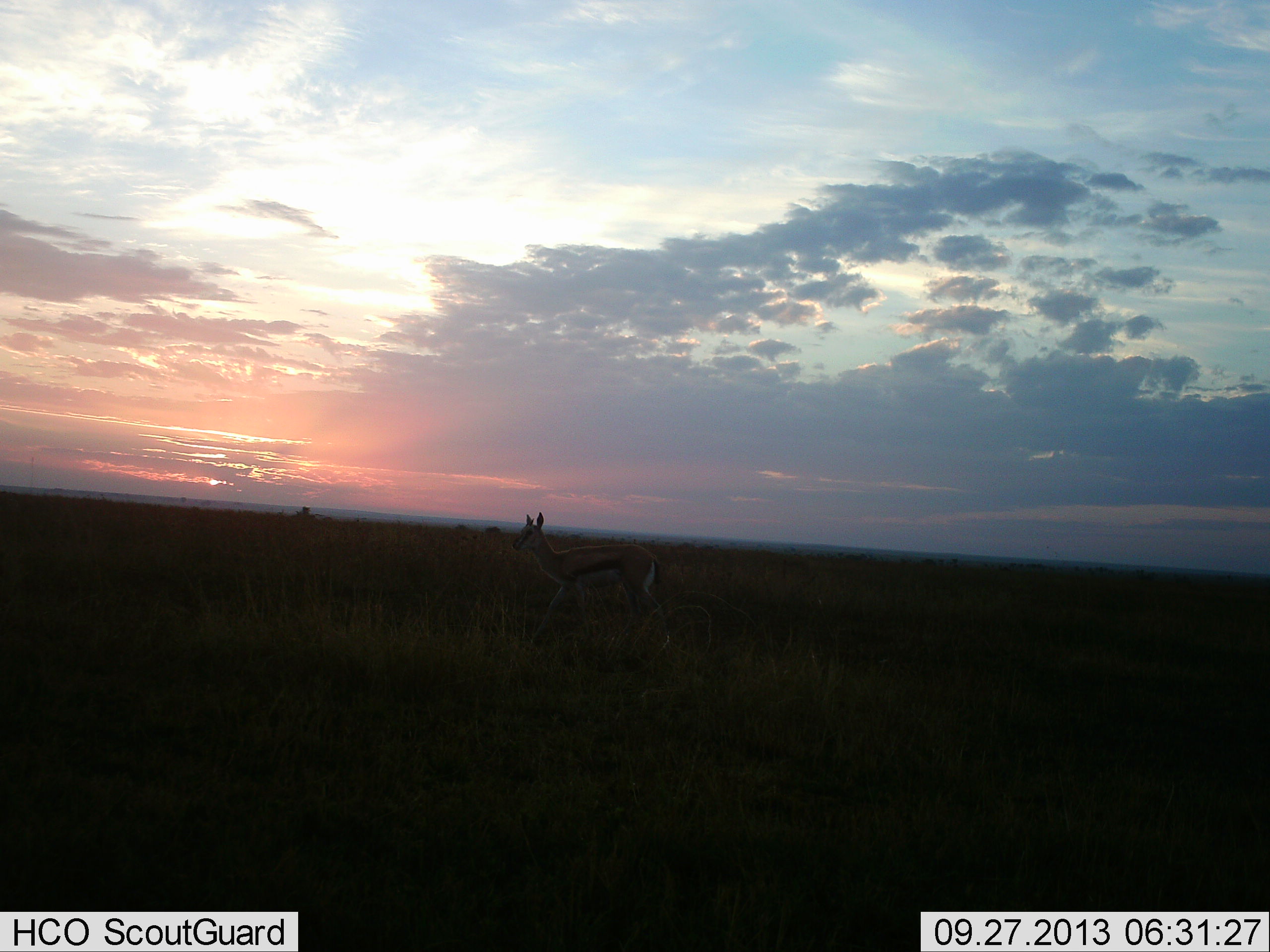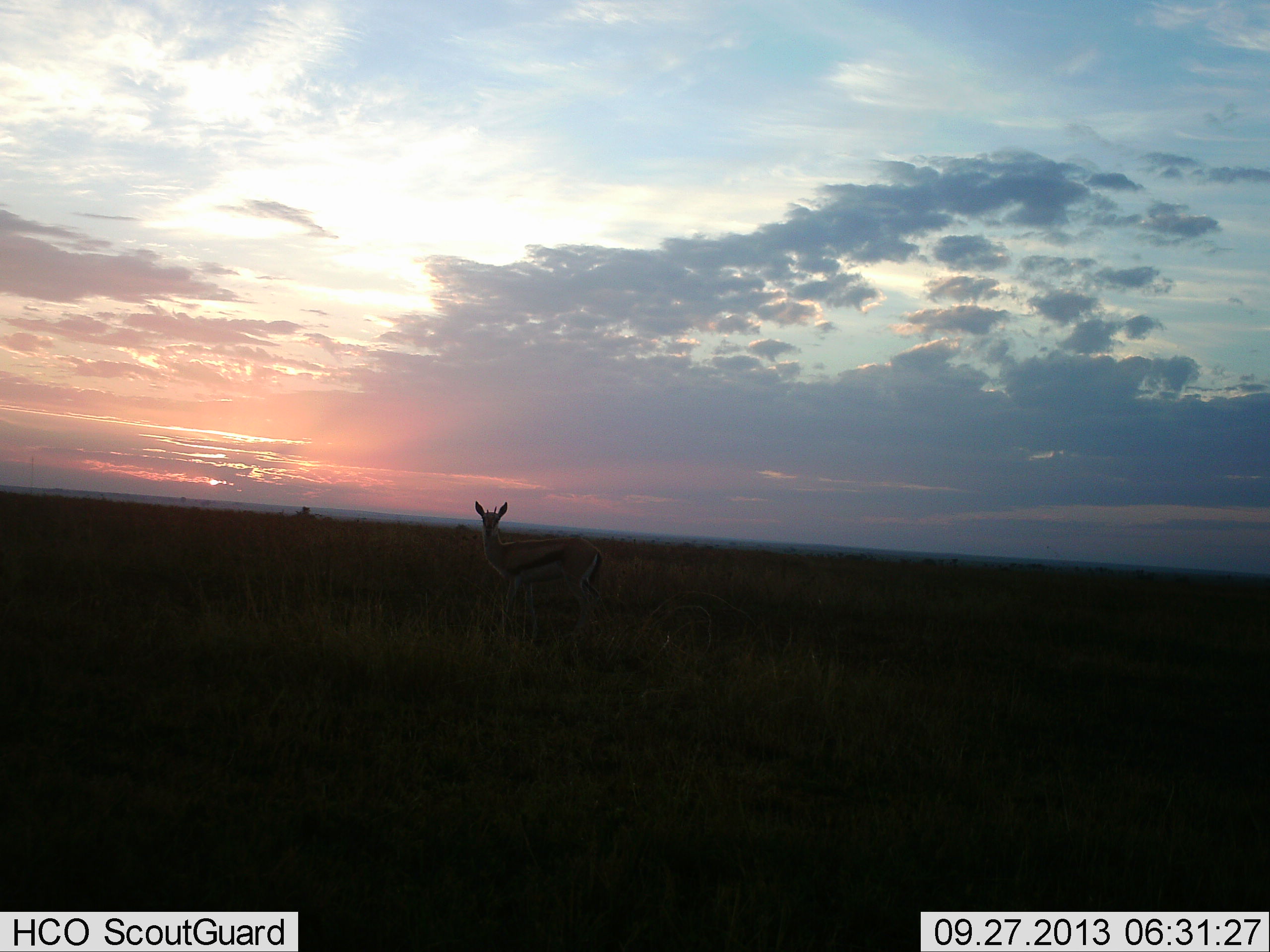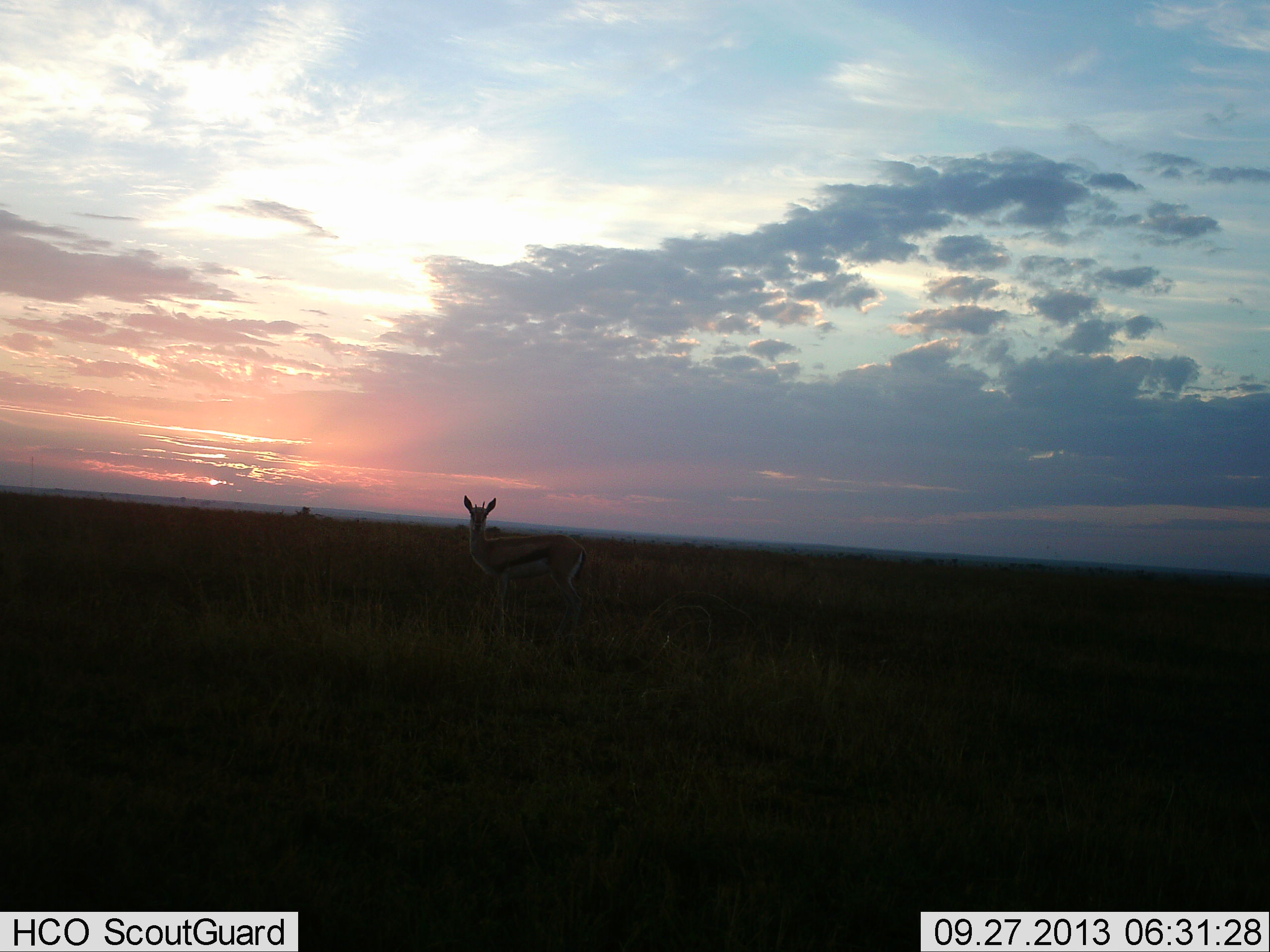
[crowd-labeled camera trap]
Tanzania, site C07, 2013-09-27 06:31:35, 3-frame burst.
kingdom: Animalia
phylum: Chordata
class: Mammalia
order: Artiodactyla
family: Bovidae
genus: Eudorcas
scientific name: Eudorcas thomsonii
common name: thomson's gazelle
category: gazellethomsons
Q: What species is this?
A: Gazellethomsons (thomson's gazelle) (Eudorcas thomsonii).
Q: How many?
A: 1.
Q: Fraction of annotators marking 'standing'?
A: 41%.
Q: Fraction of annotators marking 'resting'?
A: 0%.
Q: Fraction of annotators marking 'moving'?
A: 71%.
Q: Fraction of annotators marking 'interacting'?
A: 0%.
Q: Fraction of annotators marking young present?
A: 6%.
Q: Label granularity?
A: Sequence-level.